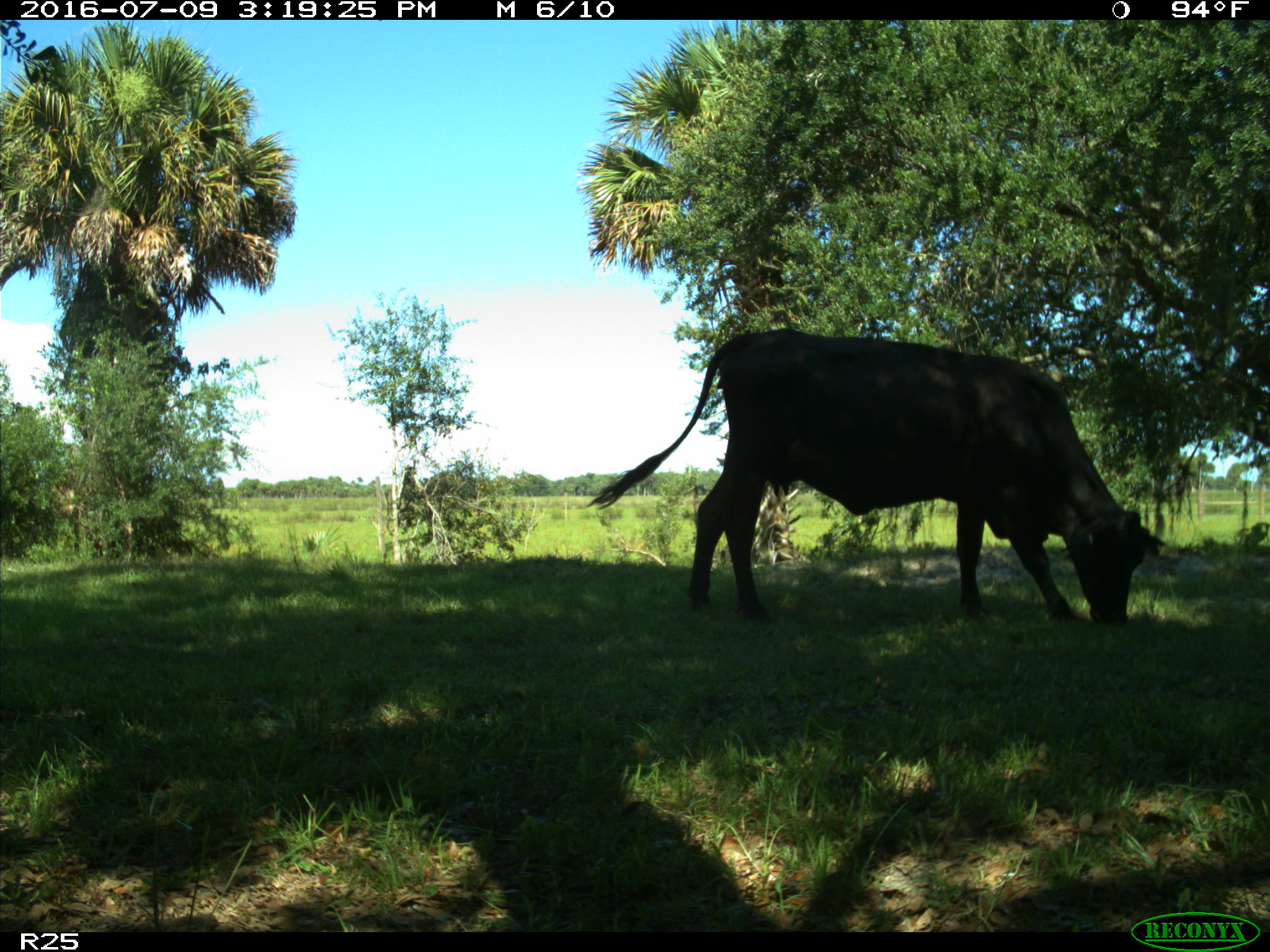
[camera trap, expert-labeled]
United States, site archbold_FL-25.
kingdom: Animalia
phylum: Chordata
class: Mammalia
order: Artiodactyla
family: Bovidae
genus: Bos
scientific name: Bos taurus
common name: domestic cow